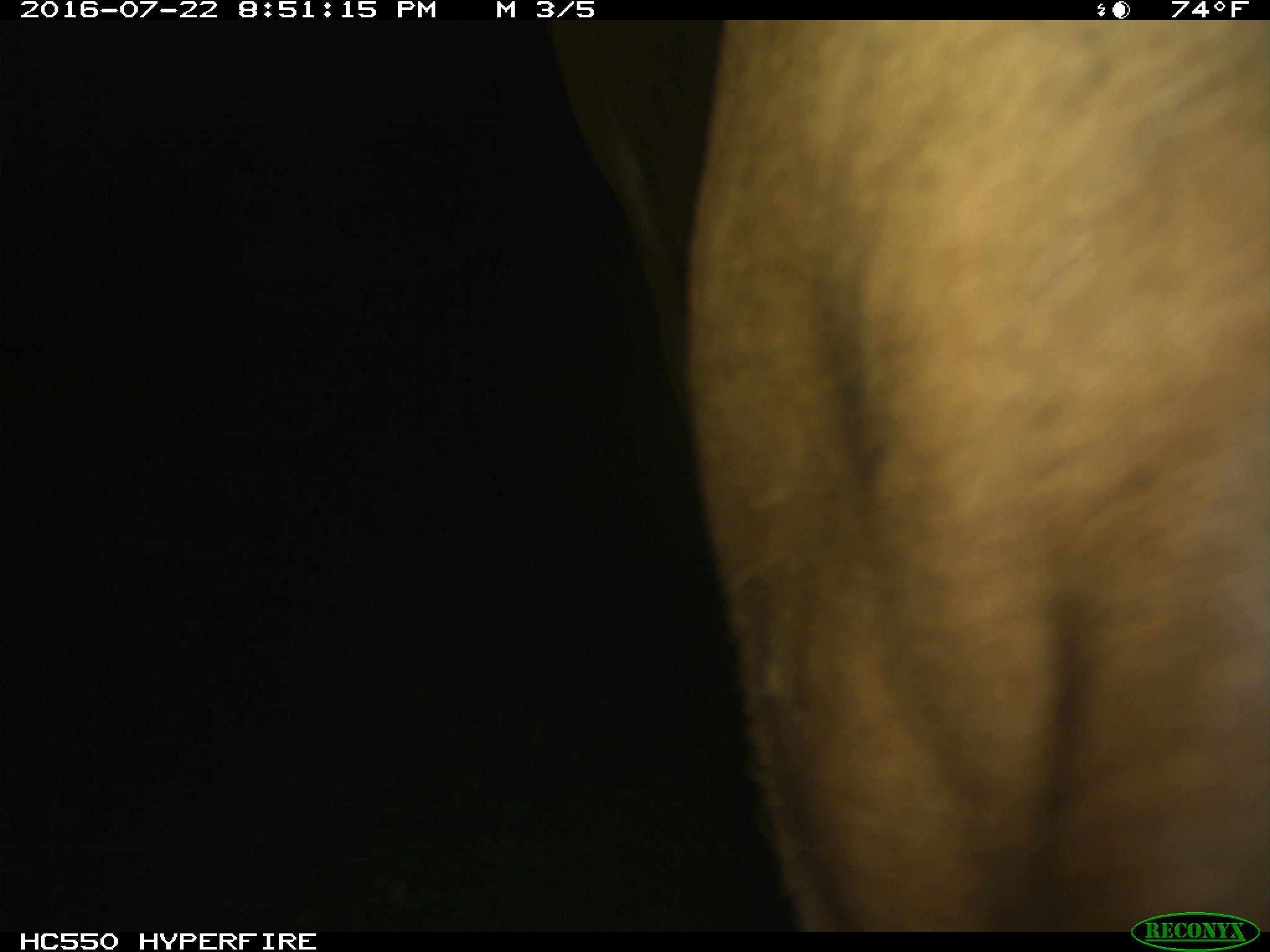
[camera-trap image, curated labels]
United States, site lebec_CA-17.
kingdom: Animalia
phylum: Chordata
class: Mammalia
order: Artiodactyla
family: Bovidae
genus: Bos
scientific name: Bos taurus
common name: domestic cow